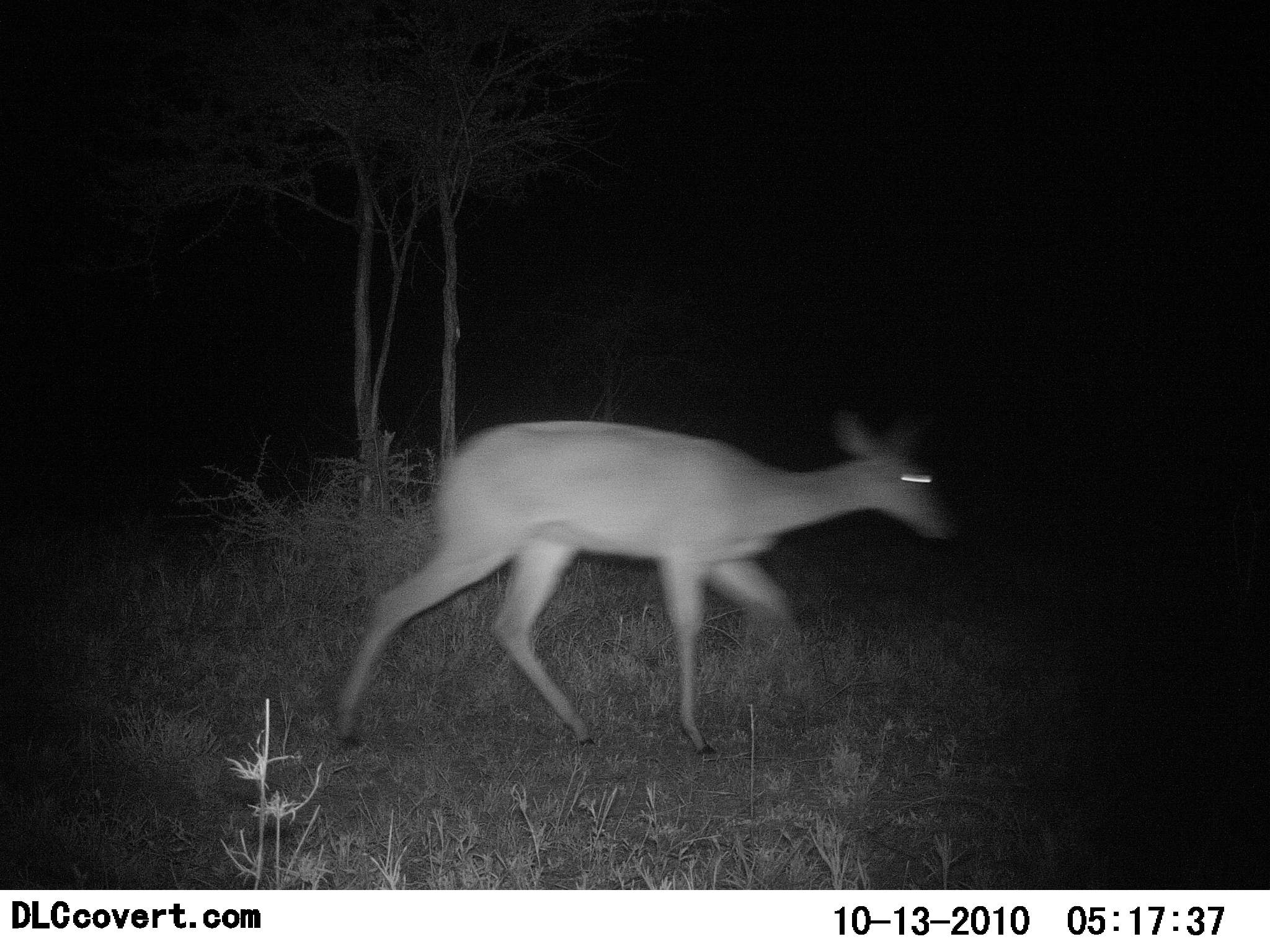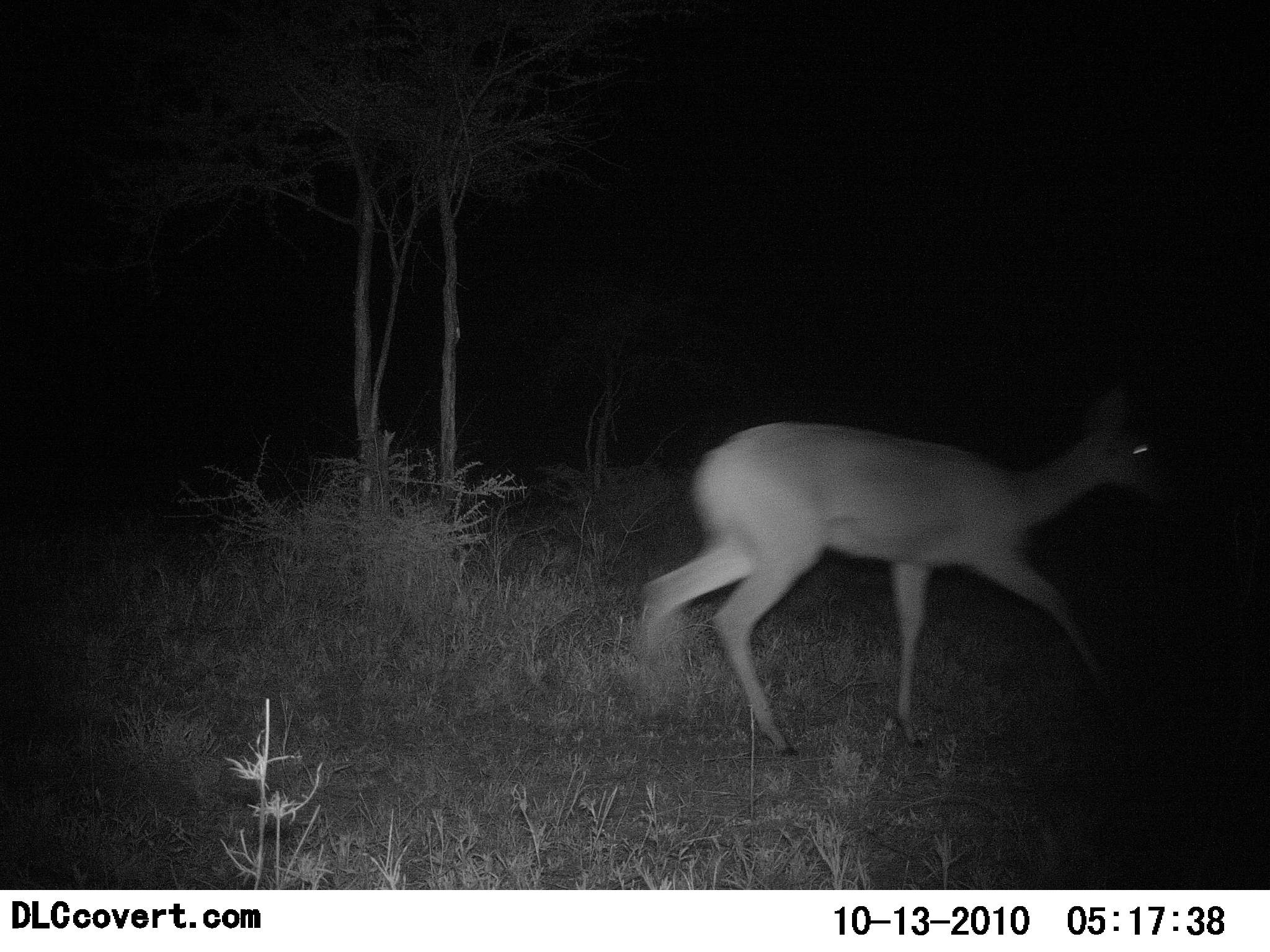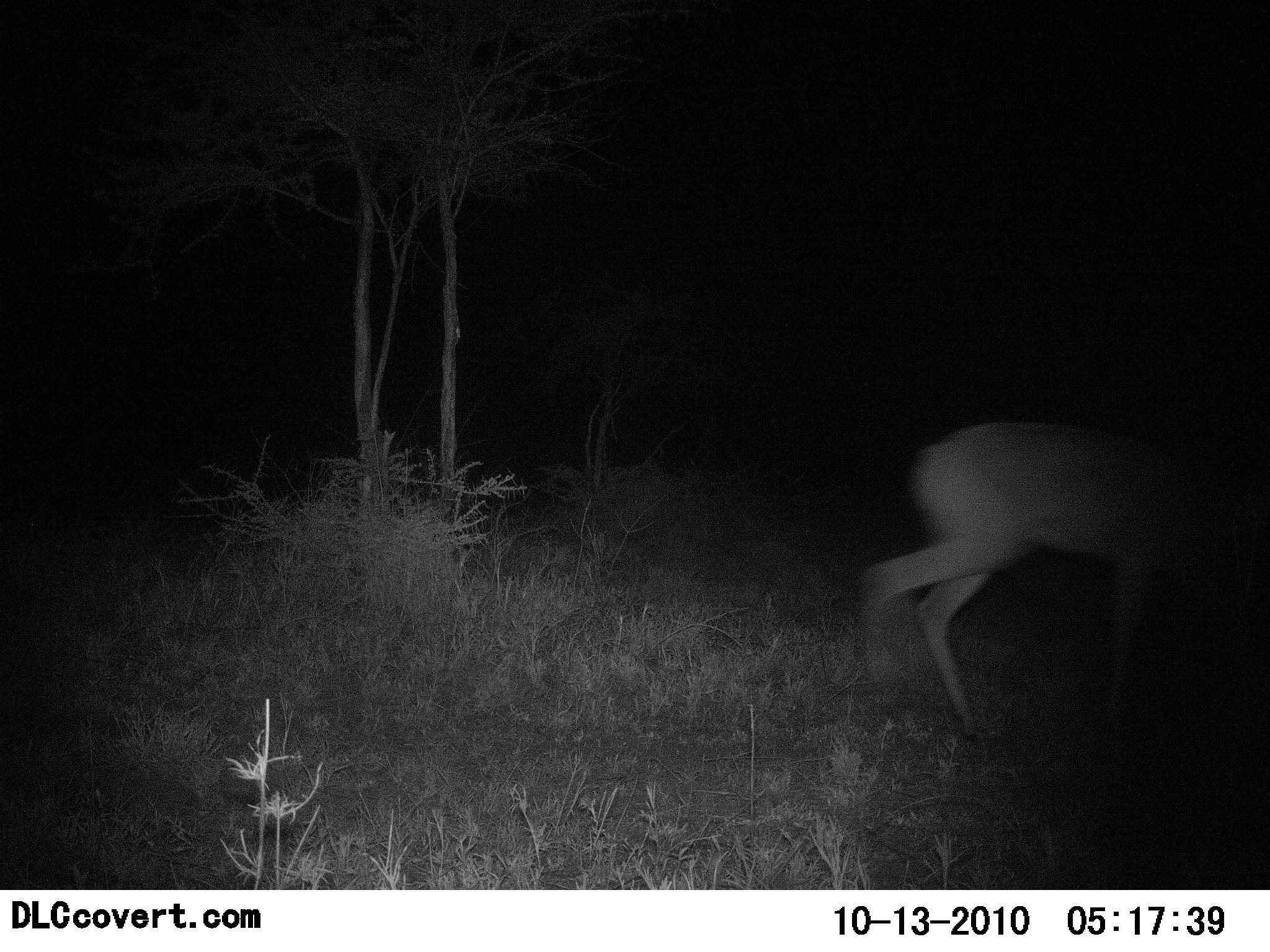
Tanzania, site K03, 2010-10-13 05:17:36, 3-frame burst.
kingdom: Animalia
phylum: Chordata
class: Mammalia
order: Artiodactyla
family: Bovidae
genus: Redunca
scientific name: Redunca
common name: reedbuck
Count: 1.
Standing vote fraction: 0%.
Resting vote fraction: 0%.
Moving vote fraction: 100%.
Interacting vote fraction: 0%.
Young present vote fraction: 0%.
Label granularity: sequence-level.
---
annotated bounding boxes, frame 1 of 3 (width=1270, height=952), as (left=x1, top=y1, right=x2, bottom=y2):
animal: (left=334, top=402, right=963, bottom=762)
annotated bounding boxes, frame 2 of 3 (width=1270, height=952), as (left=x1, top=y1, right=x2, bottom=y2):
animal: (left=630, top=379, right=1181, bottom=763)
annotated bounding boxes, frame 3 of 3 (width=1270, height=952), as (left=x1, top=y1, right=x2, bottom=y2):
animal: (left=858, top=411, right=1270, bottom=746)